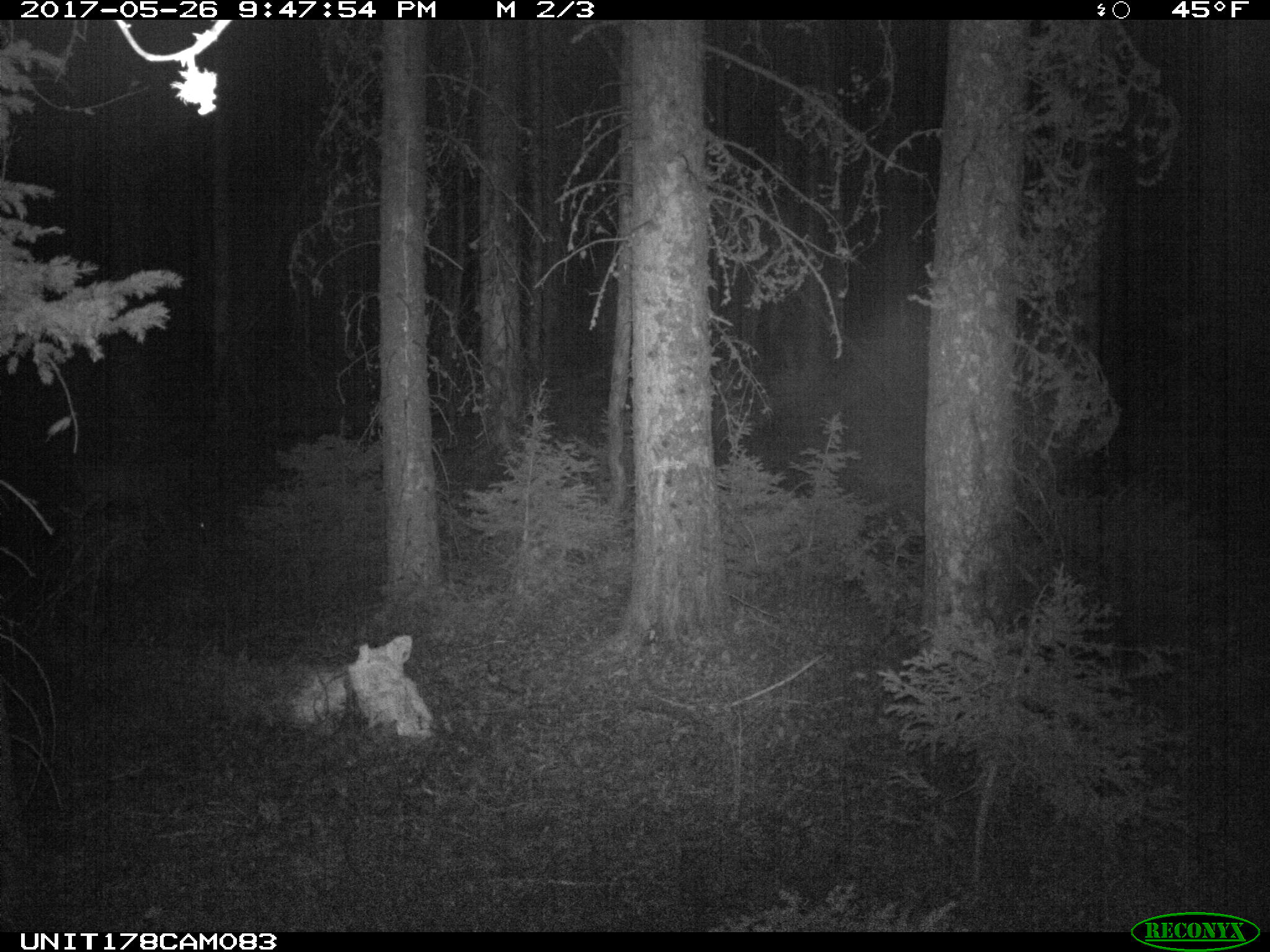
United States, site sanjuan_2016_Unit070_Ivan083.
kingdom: Animalia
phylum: Chordata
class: Mammalia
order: Artiodactyla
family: Cervidae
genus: Odocoileus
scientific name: Odocoileus hemionus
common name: mule deer